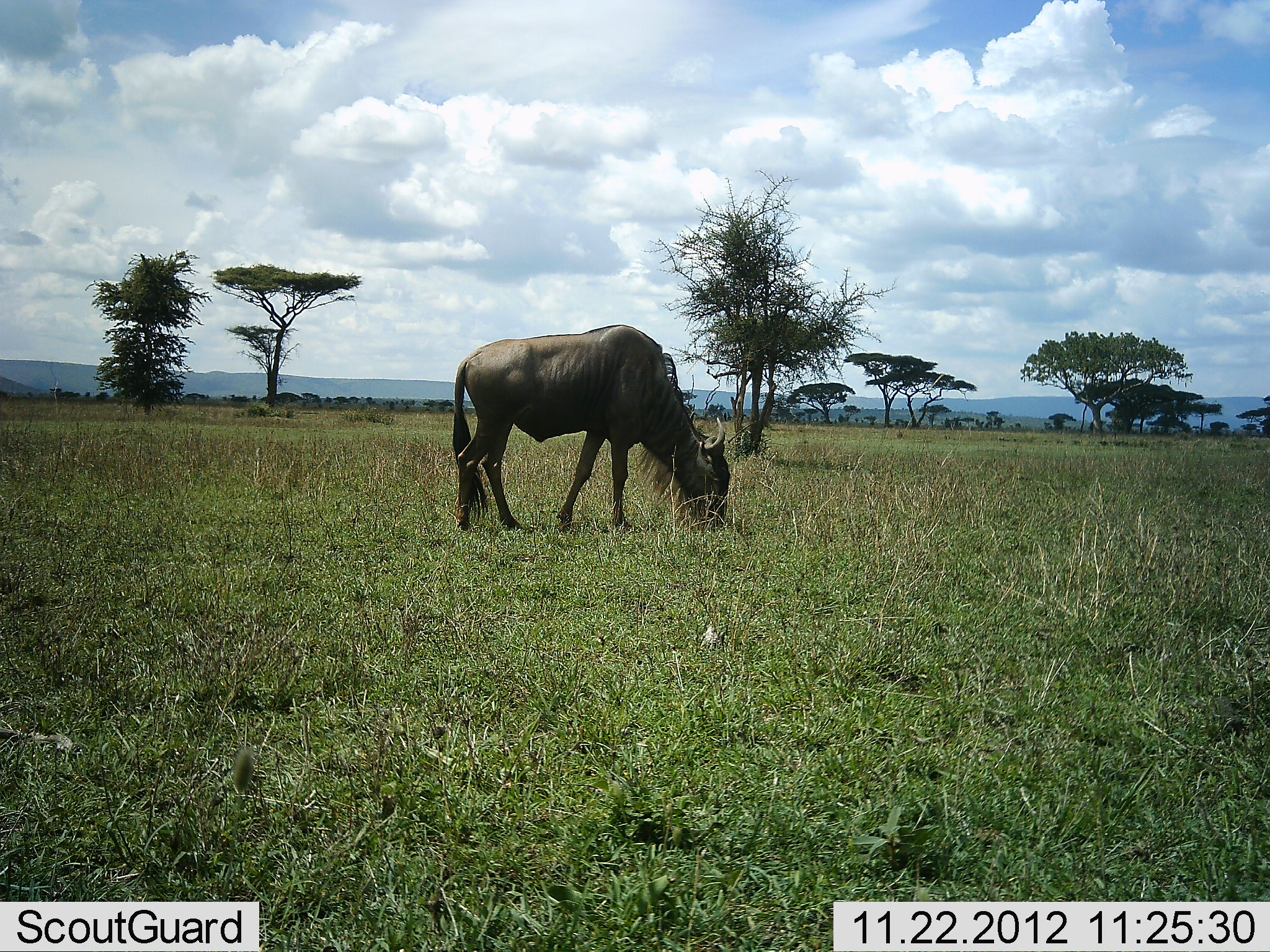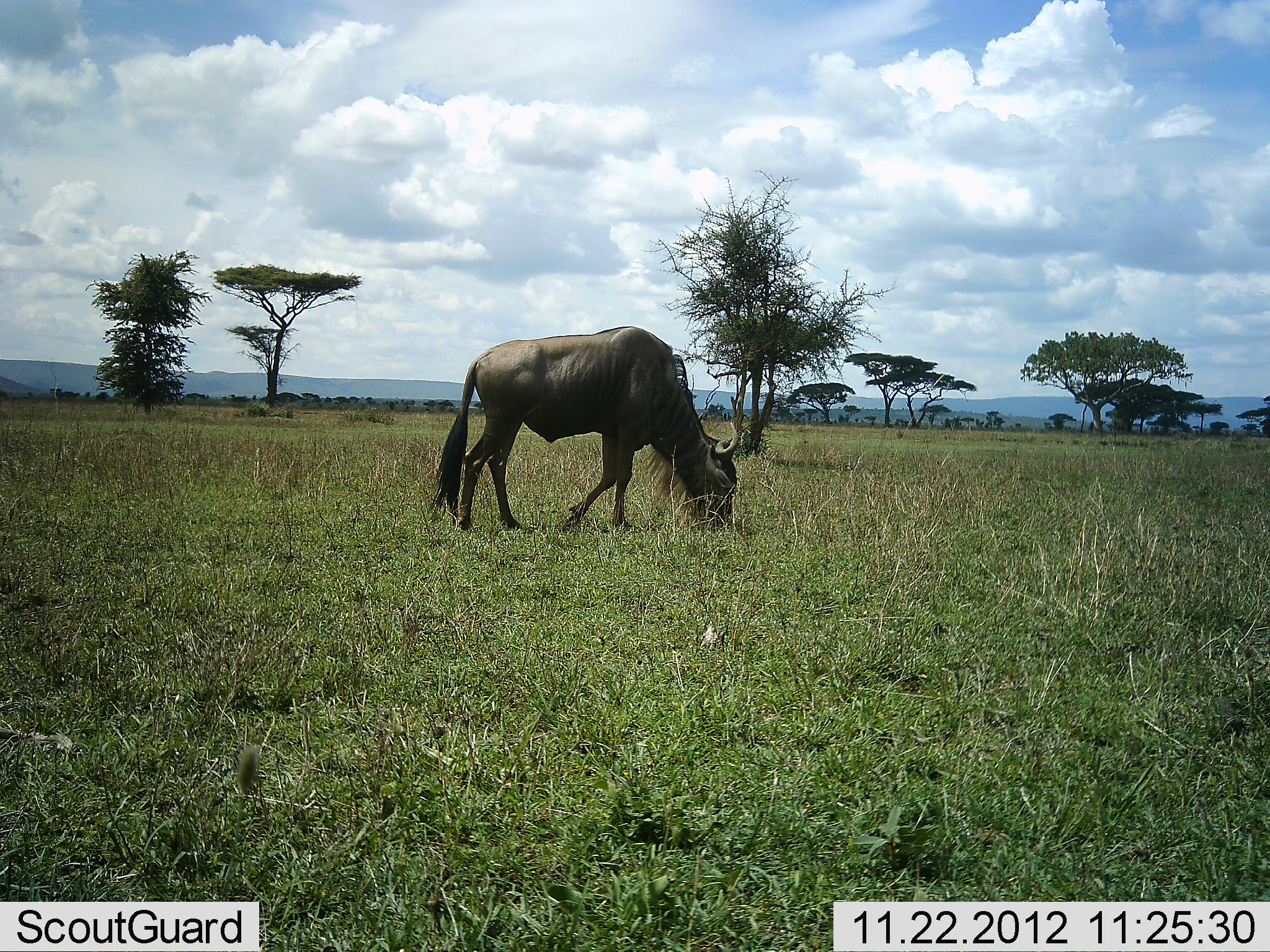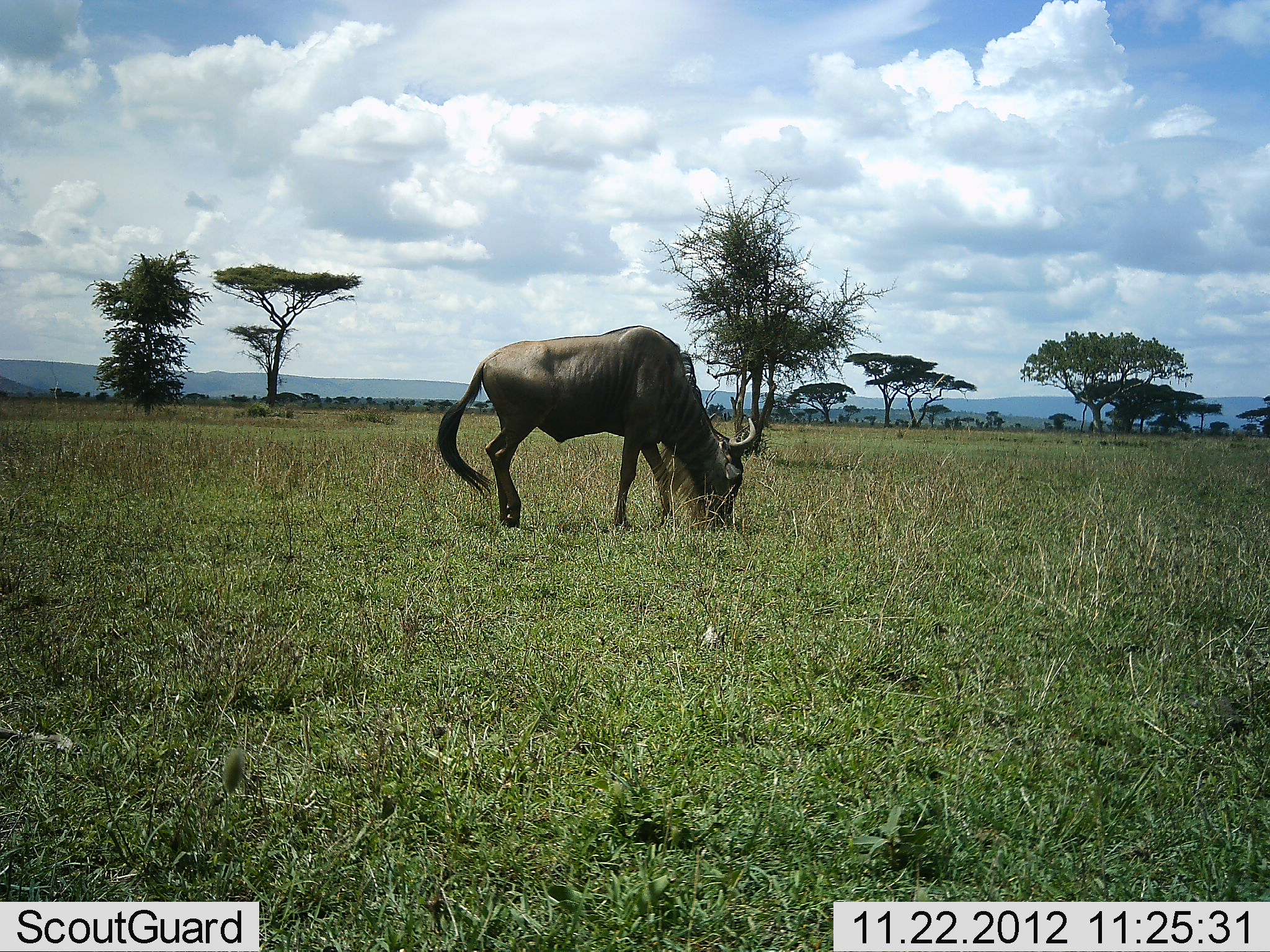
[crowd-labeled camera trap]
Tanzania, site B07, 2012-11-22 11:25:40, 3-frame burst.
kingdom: Animalia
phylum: Chordata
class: Mammalia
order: Artiodactyla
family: Bovidae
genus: Connochaetes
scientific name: Connochaetes taurinus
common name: blue wildebeest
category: wildebeest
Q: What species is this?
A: Wildebeest (blue wildebeest) (Connochaetes taurinus).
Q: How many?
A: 1.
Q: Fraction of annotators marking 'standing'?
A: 20%.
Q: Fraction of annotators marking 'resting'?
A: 0%.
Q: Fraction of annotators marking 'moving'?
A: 10%.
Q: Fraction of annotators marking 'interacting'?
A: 0%.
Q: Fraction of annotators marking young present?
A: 0%.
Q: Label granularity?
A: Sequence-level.